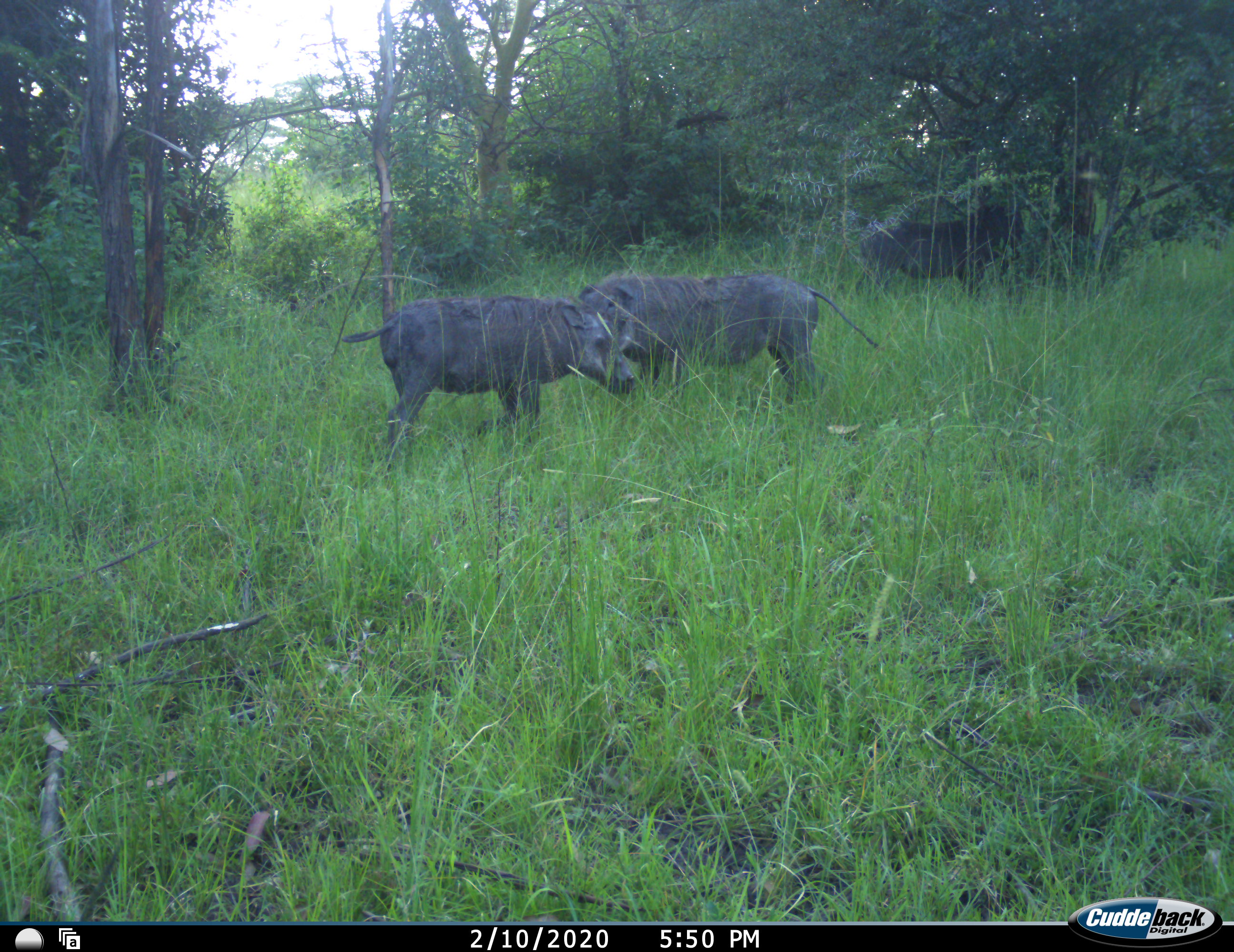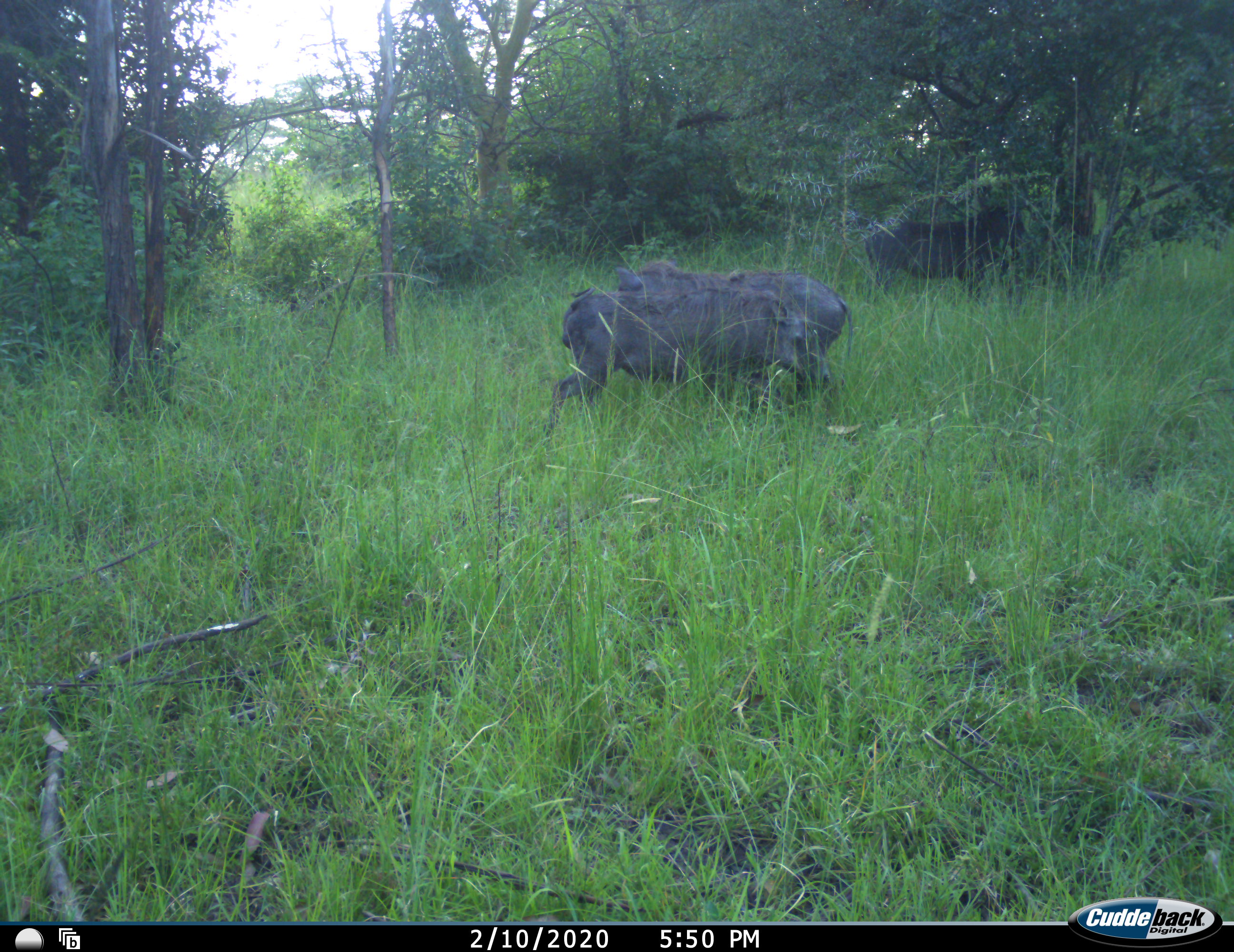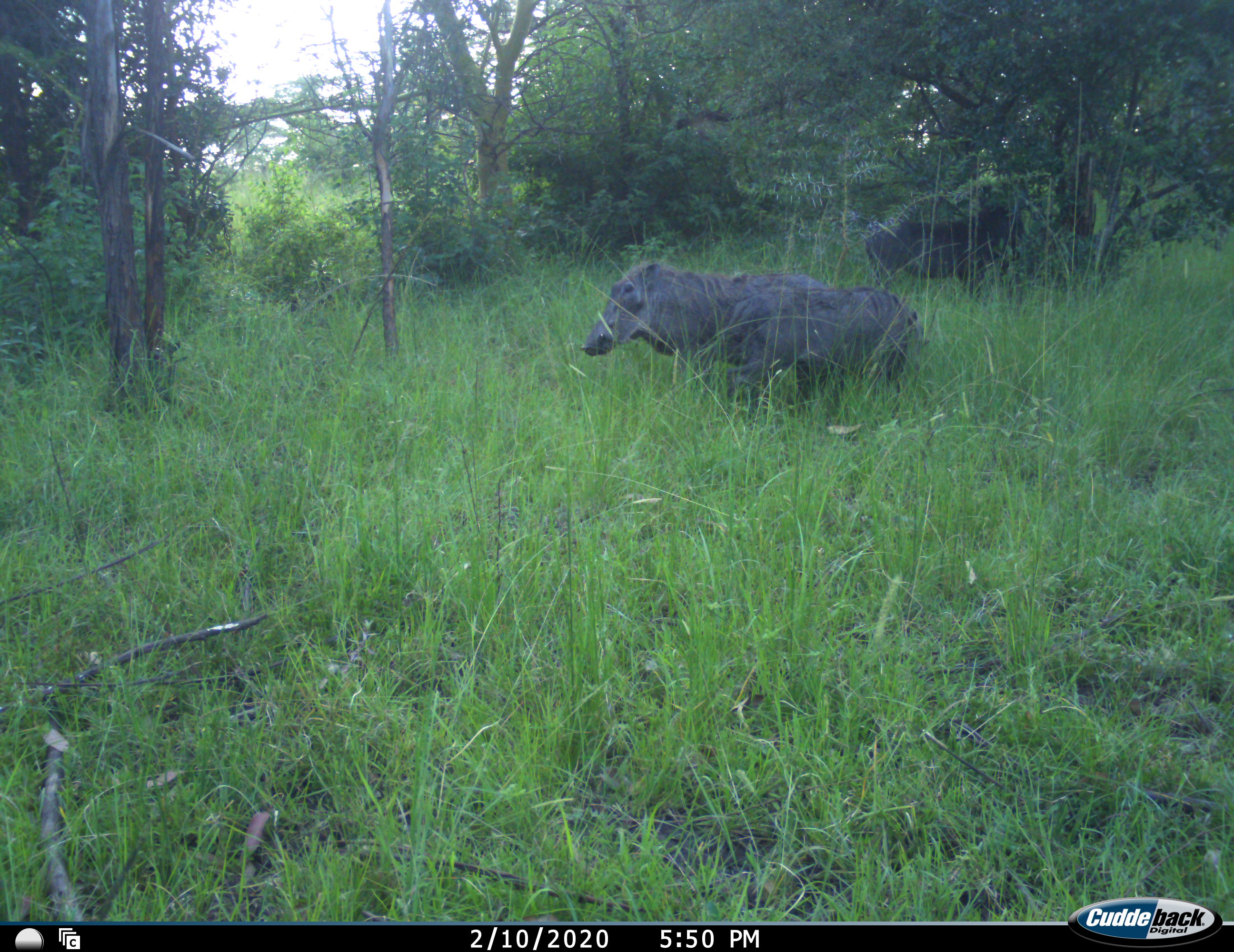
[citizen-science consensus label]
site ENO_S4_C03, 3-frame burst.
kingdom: Animalia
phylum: Chordata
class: Mammalia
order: Artiodactyla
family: Suidae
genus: Phacochoerus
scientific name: Phacochoerus africanus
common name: warthog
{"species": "warthog (Phacochoerus africanus)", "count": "3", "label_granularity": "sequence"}